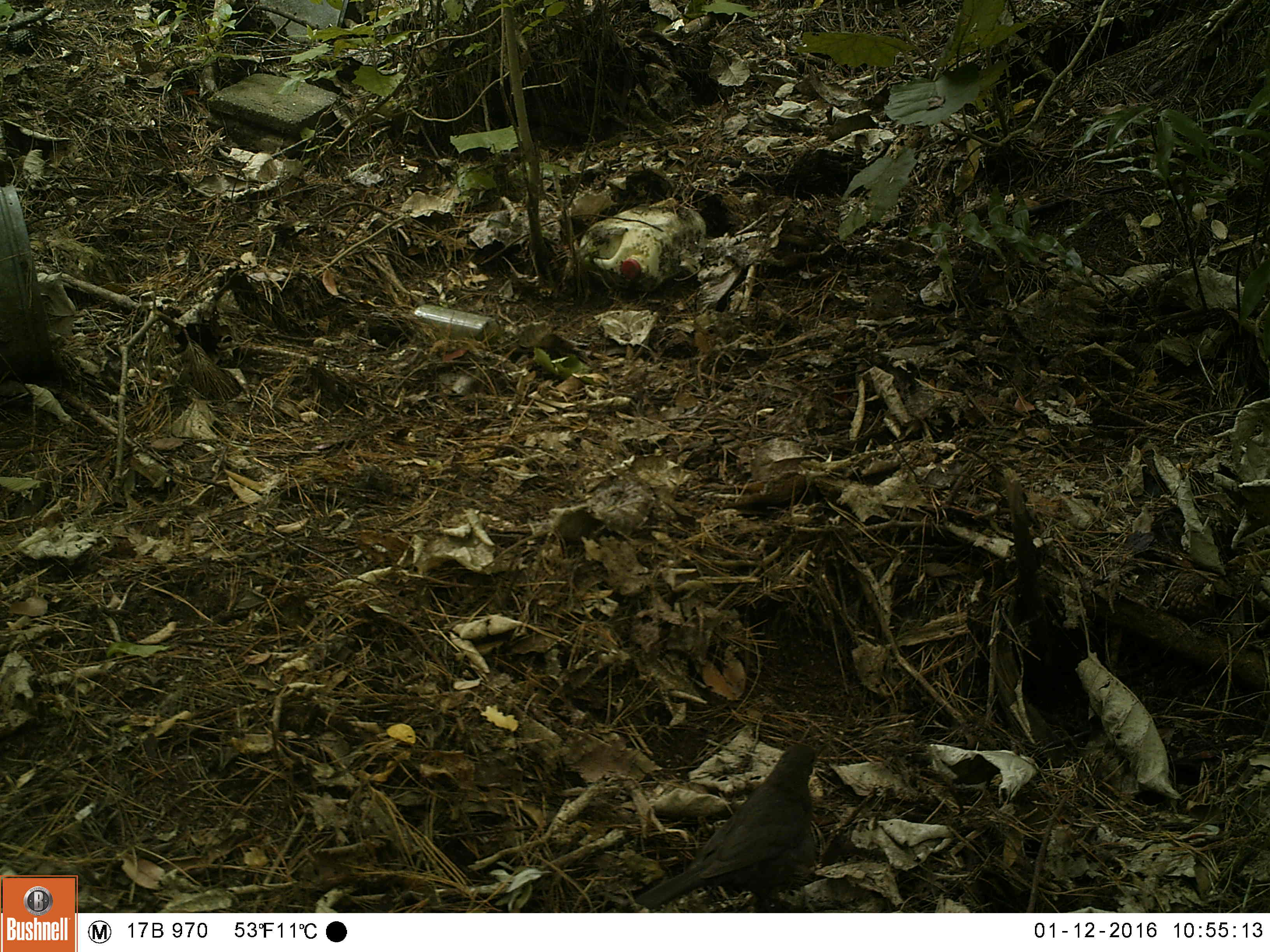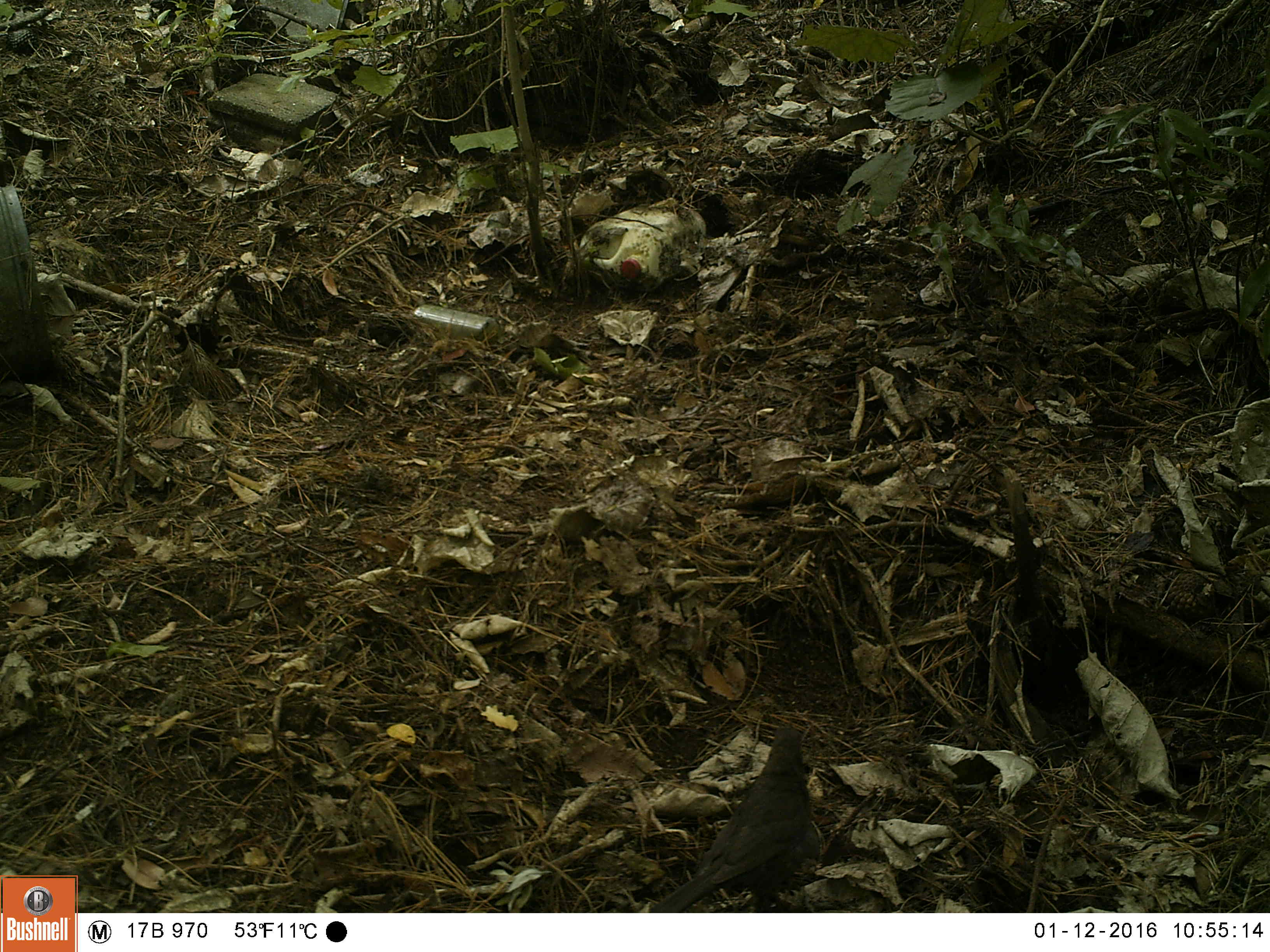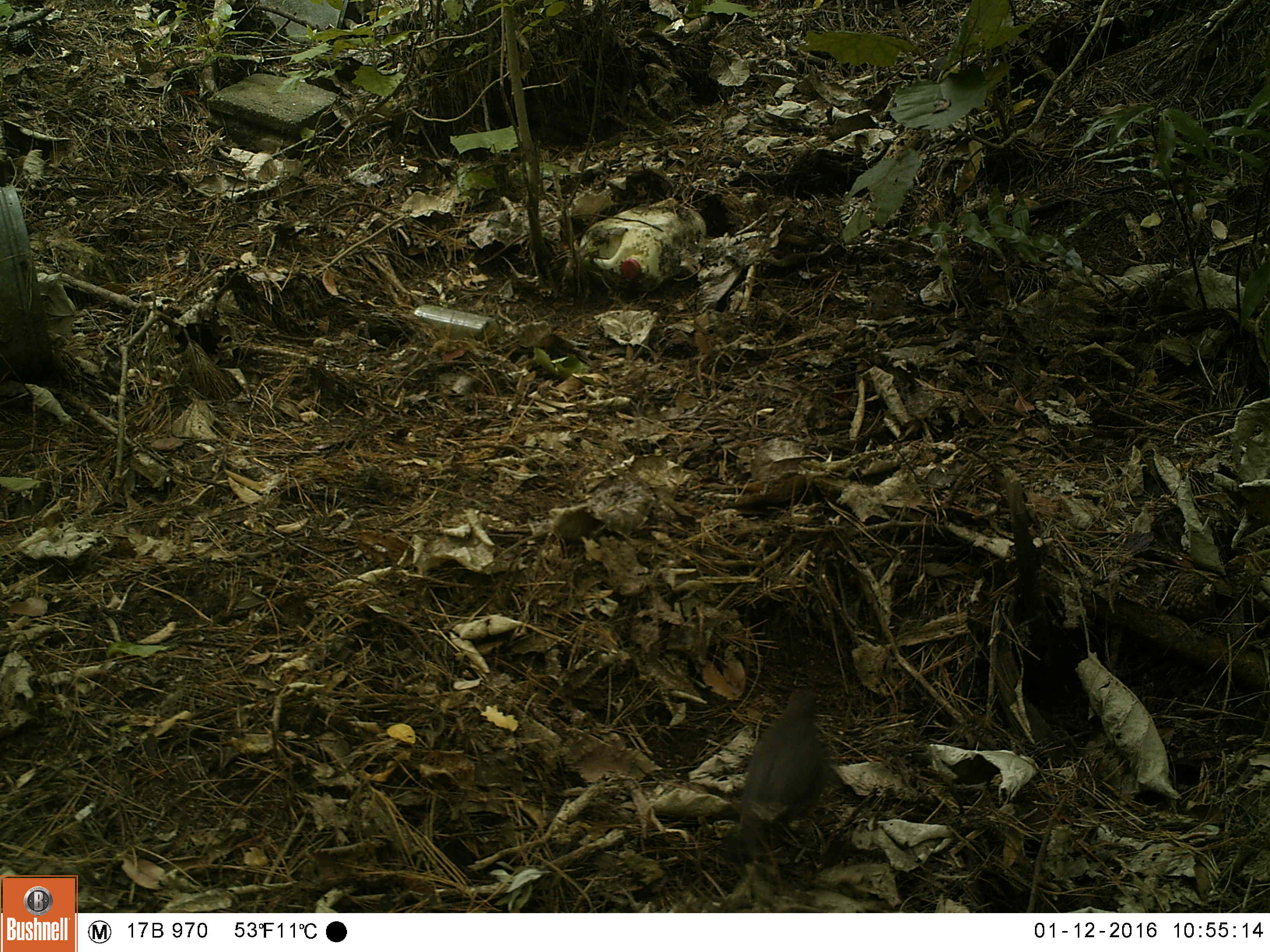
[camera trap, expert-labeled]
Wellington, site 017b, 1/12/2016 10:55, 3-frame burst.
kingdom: Animalia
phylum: Chordata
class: Aves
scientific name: Aves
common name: bird